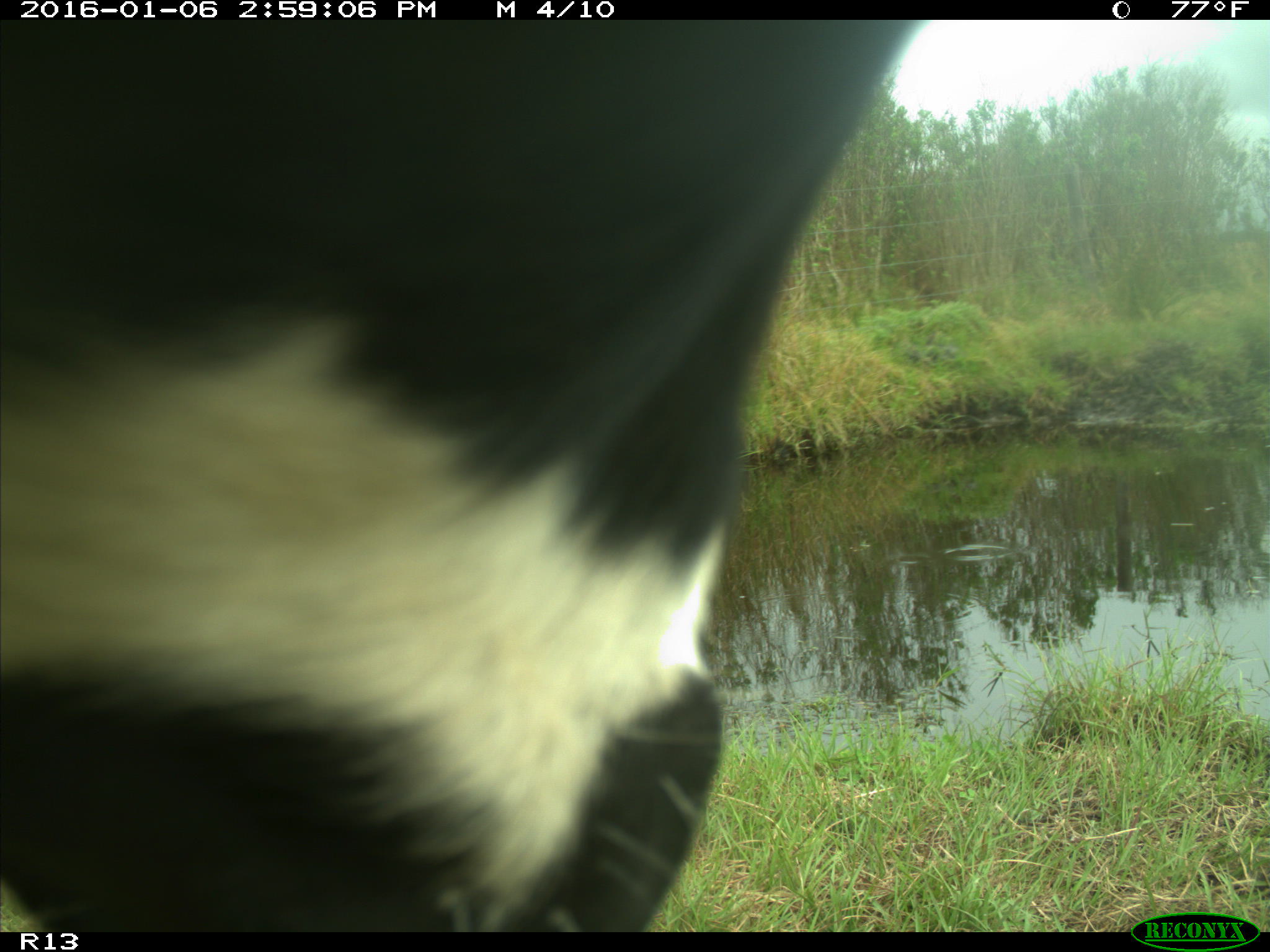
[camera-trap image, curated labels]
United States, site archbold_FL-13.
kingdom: Animalia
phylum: Chordata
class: Mammalia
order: Artiodactyla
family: Bovidae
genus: Bos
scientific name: Bos taurus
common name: domestic cow